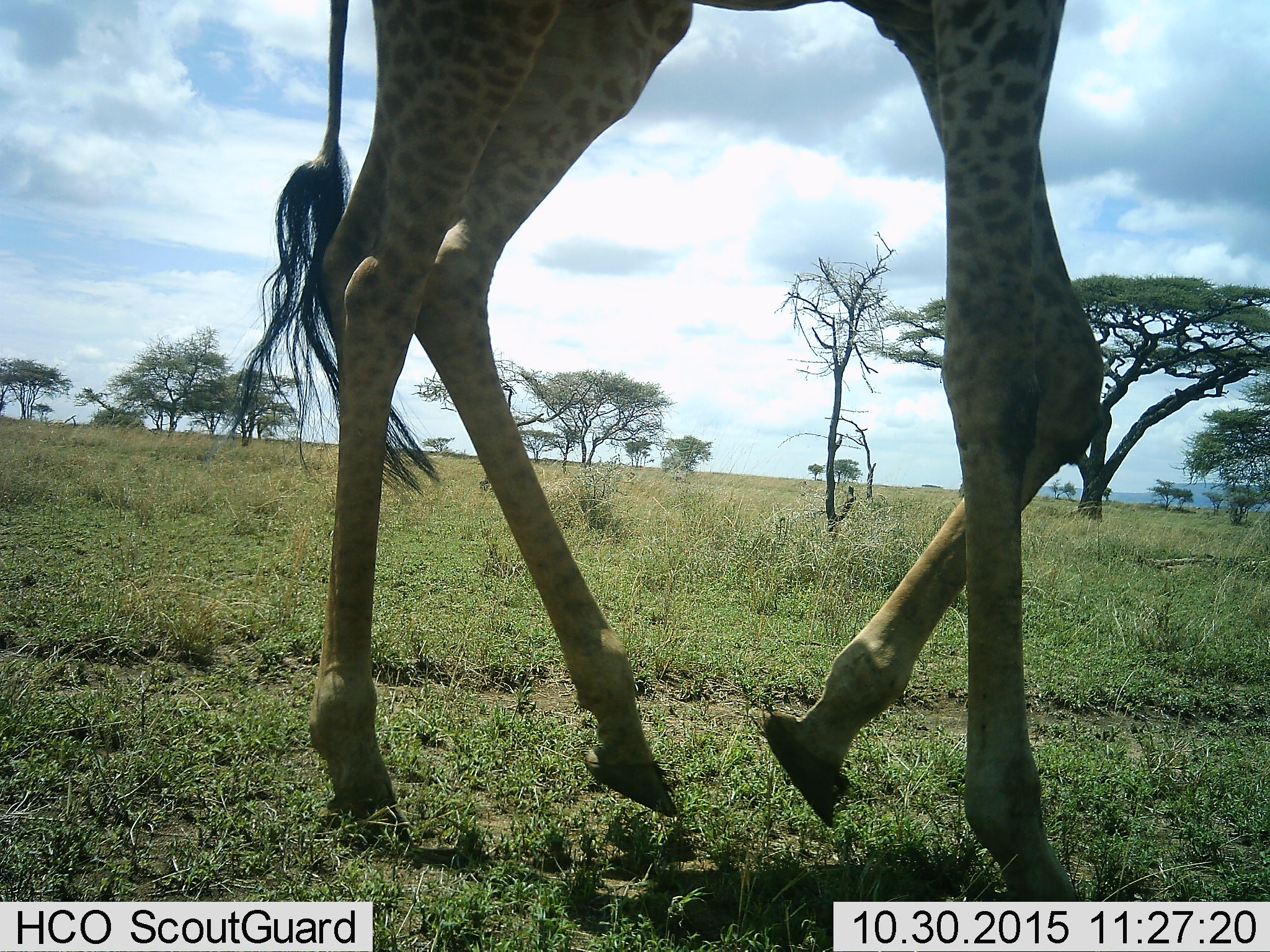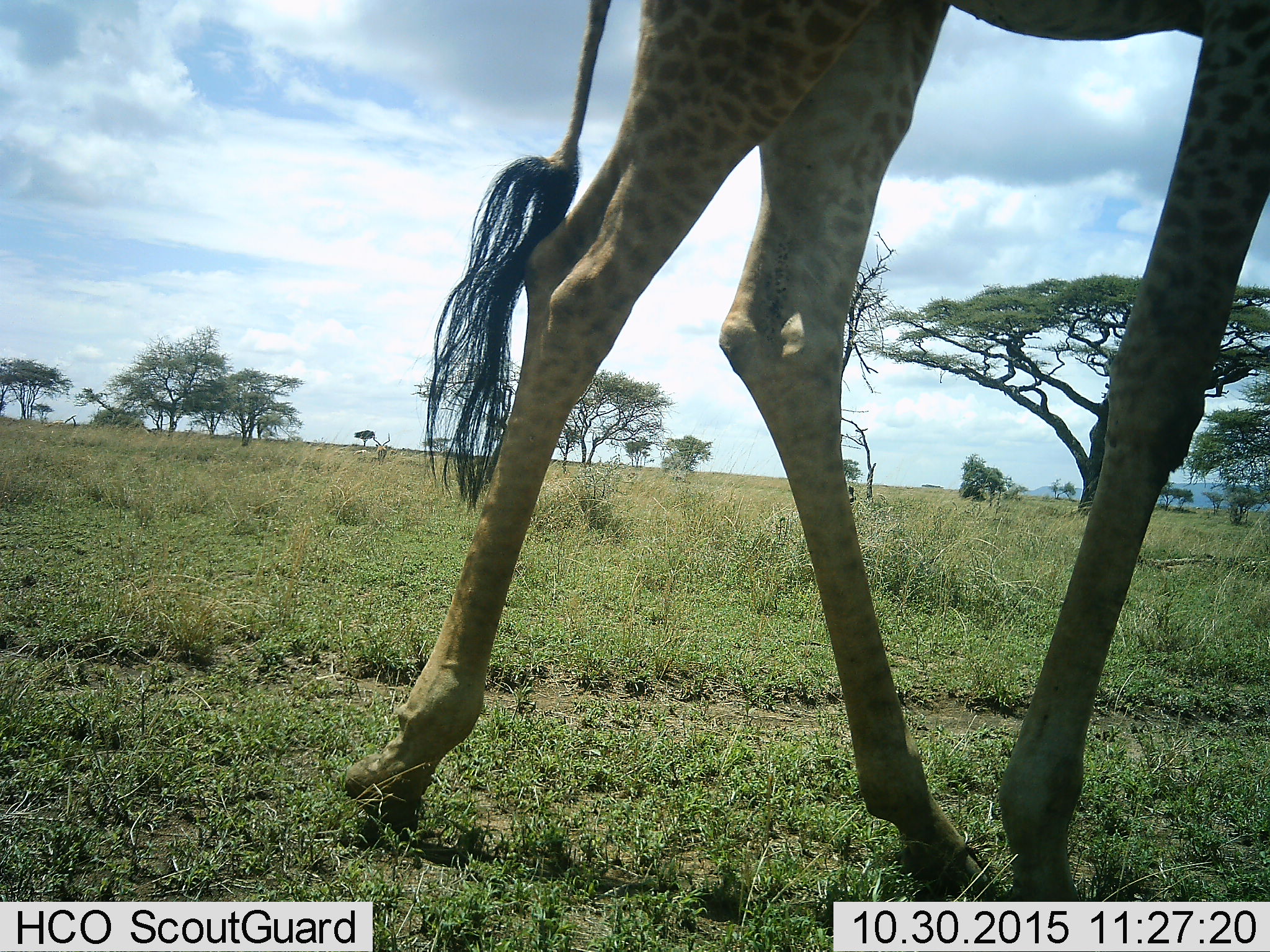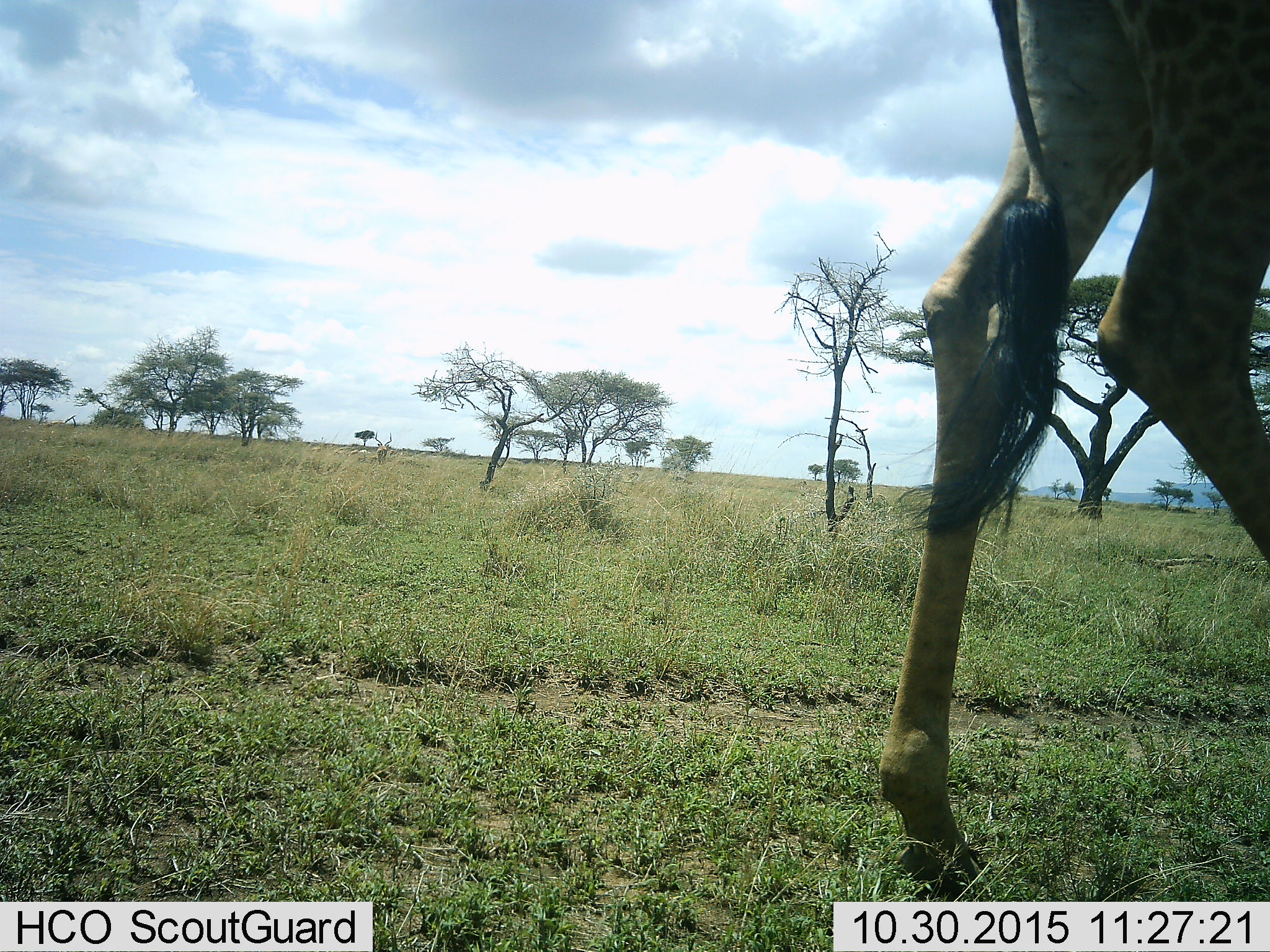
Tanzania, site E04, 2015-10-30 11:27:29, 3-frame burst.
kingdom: Animalia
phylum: Chordata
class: Mammalia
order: Artiodactyla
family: Giraffidae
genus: Giraffa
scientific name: Giraffa camelopardalis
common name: giraffe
Giraffe (Giraffa camelopardalis), count 1. Behavior (volunteer vote fractions): standing 21%, resting 0%, moving 86%, interacting 0%. Young present (vote fraction): 0%. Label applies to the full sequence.